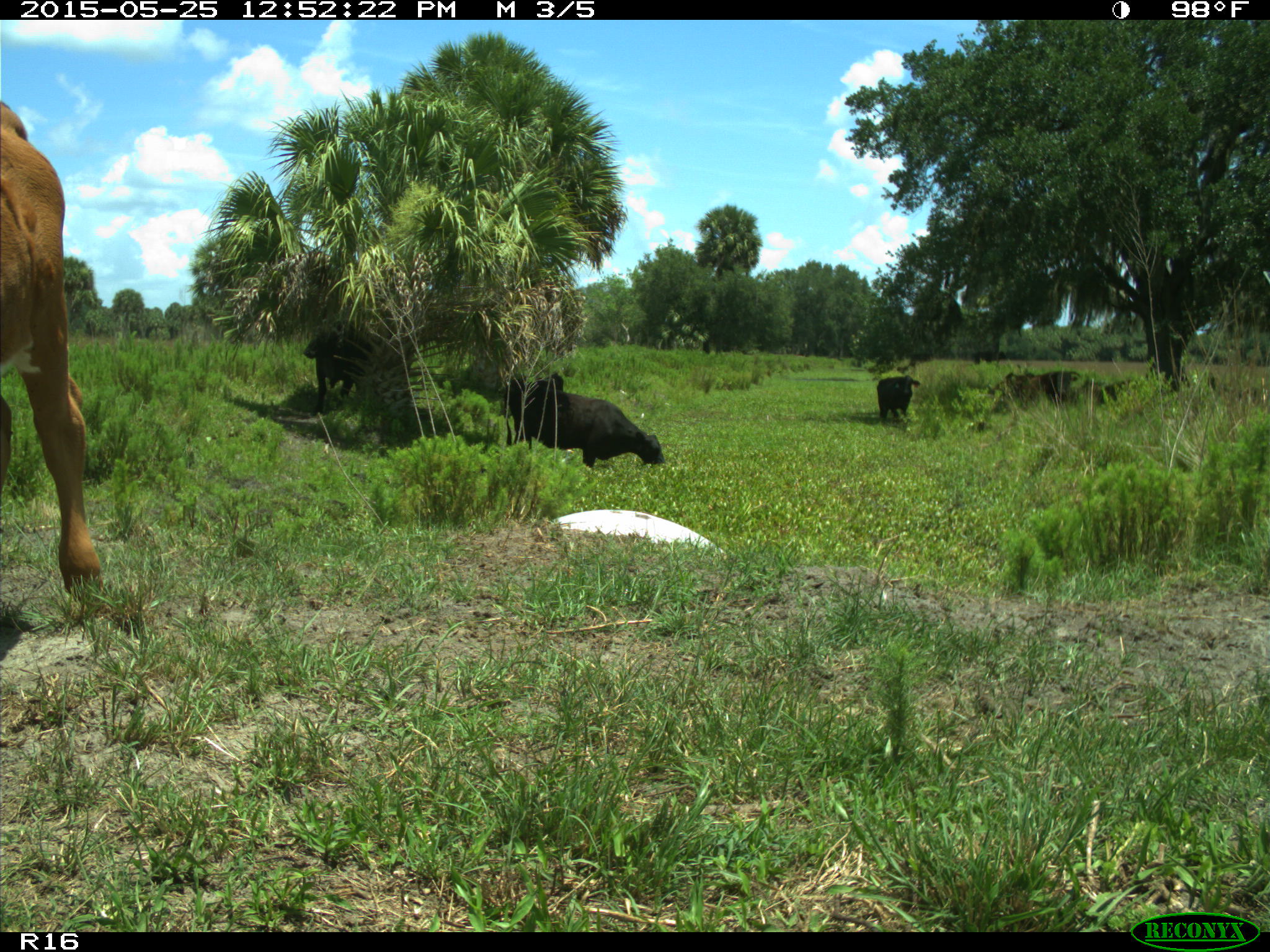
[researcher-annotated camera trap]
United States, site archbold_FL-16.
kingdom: Animalia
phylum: Chordata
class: Mammalia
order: Artiodactyla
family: Bovidae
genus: Bos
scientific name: Bos taurus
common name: domestic cow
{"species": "Bos taurus (domestic cow)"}